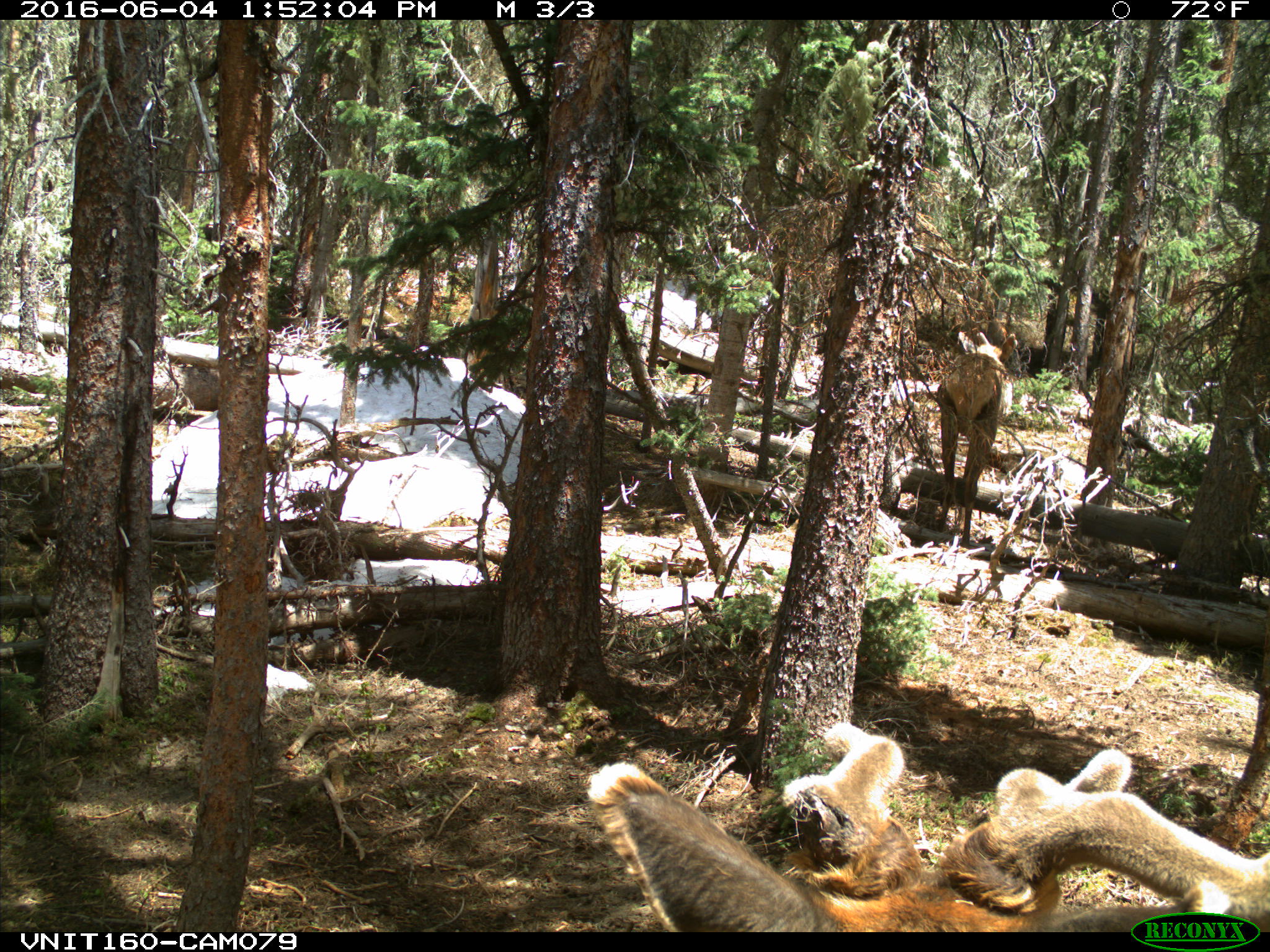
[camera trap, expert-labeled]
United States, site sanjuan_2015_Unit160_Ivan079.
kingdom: Animalia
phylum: Chordata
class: Mammalia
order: Artiodactyla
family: Cervidae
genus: Cervus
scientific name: Cervus elaphus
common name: red deer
Cervus elaphus (red deer).